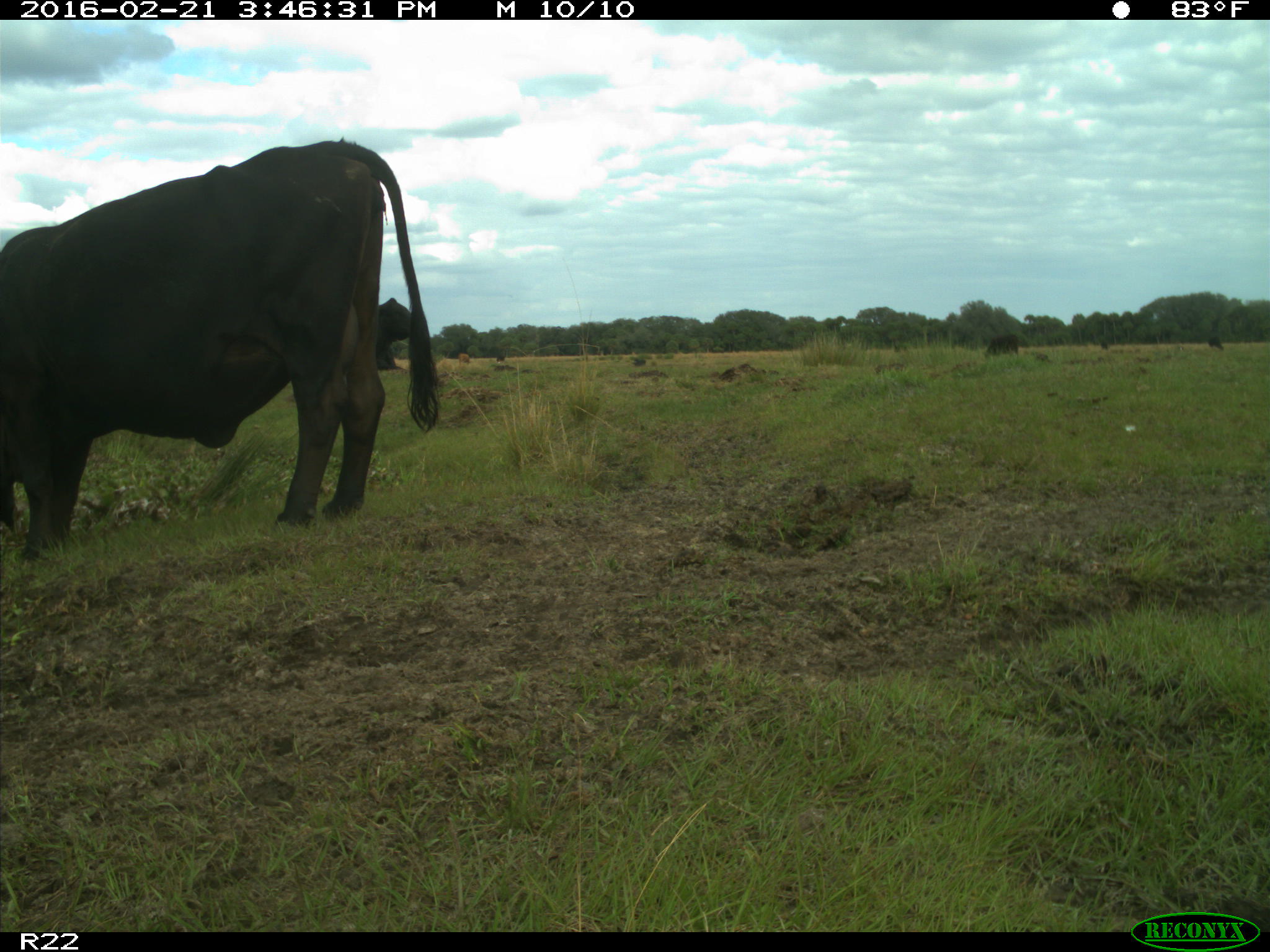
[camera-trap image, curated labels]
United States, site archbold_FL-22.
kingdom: Animalia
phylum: Chordata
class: Mammalia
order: Artiodactyla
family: Bovidae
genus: Bos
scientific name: Bos taurus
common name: domestic cow